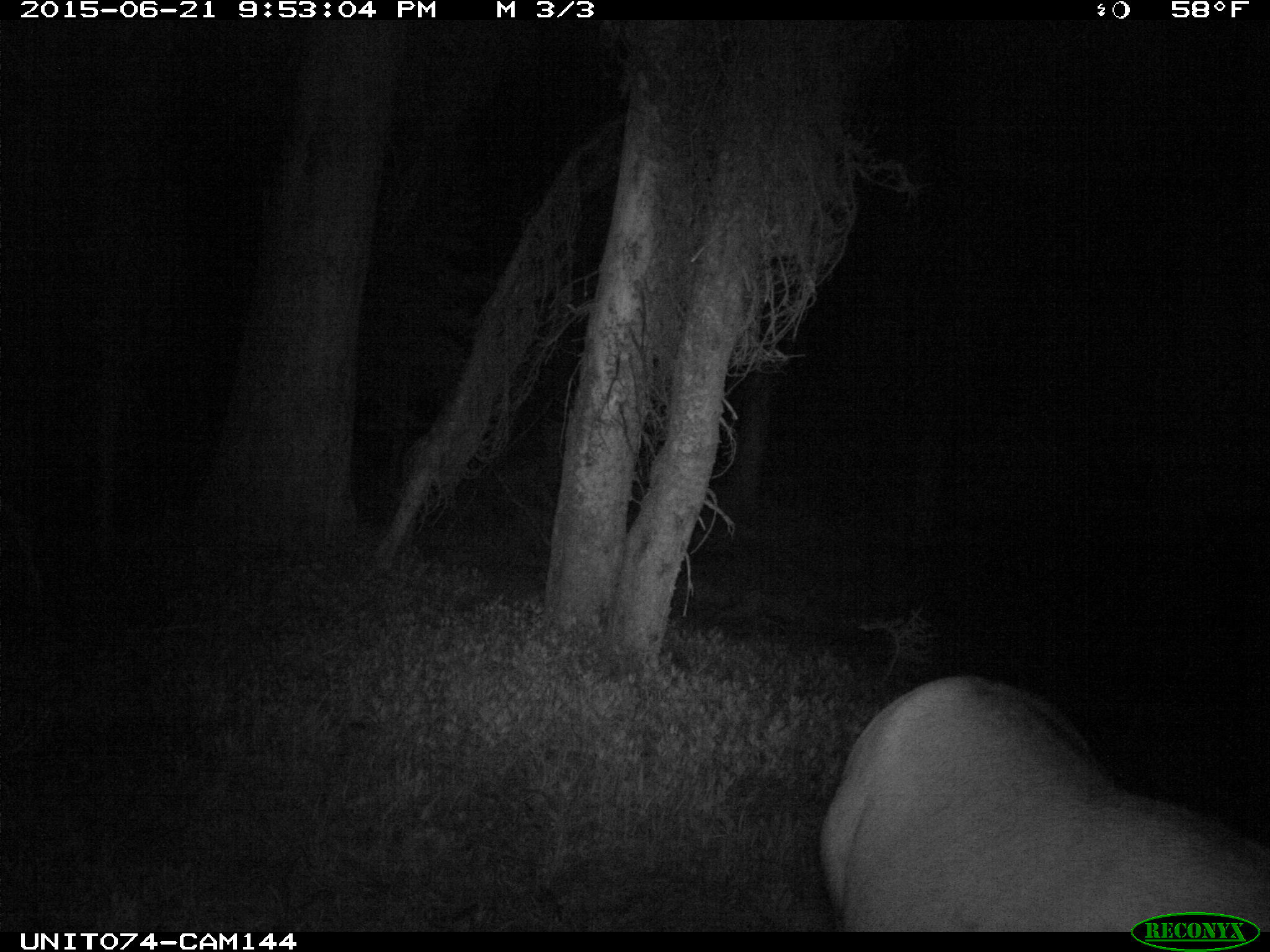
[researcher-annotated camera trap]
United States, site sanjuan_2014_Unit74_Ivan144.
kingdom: Animalia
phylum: Chordata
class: Mammalia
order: Artiodactyla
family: Cervidae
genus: Cervus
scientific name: Cervus elaphus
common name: red deer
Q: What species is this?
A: Cervus elaphus (red deer).